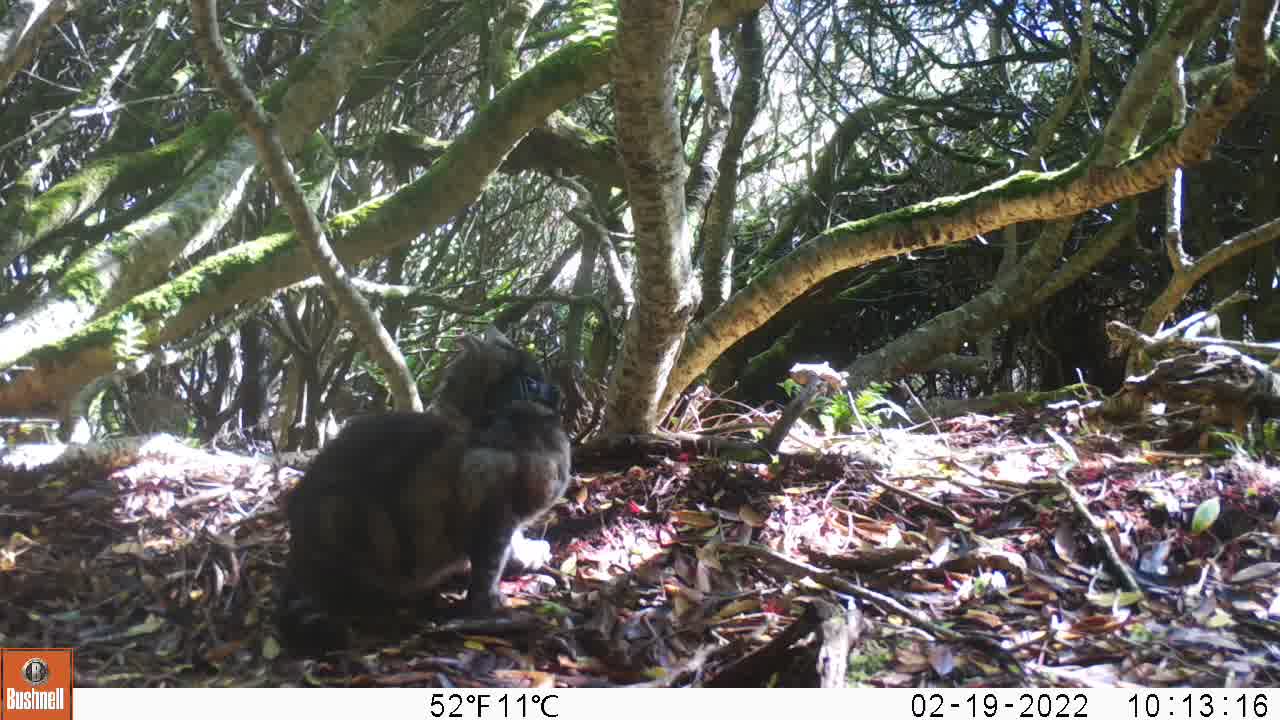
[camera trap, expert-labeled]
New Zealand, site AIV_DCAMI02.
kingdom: Animalia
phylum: Chordata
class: Mammalia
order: Carnivora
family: Felidae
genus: Felis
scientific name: Felis catus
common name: domestic cat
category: cat